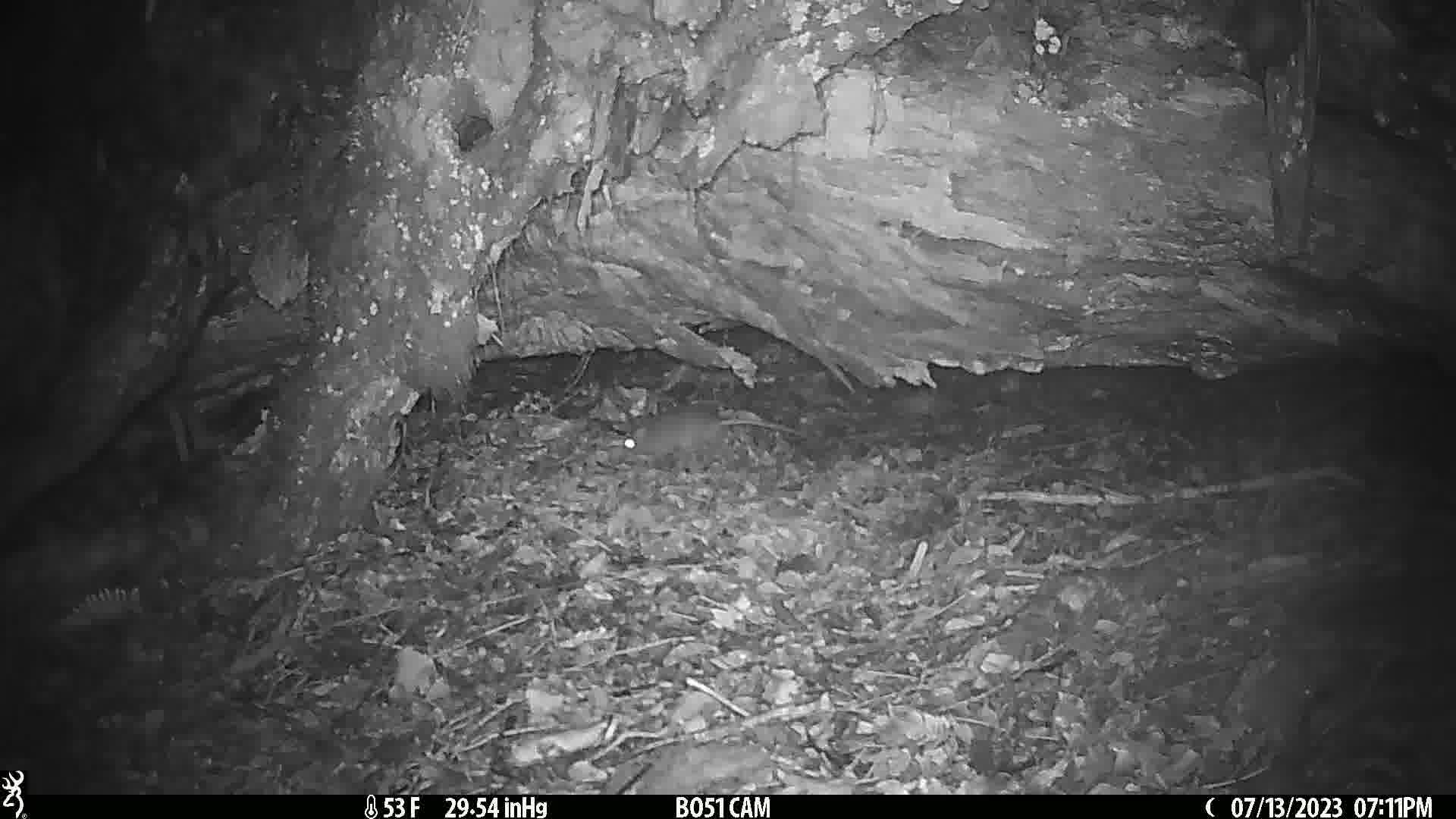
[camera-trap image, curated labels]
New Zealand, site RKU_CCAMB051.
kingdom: Animalia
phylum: Chordata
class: Mammalia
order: Rodentia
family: Muridae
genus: Rattus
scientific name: Rattus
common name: rat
Rat (Rattus).